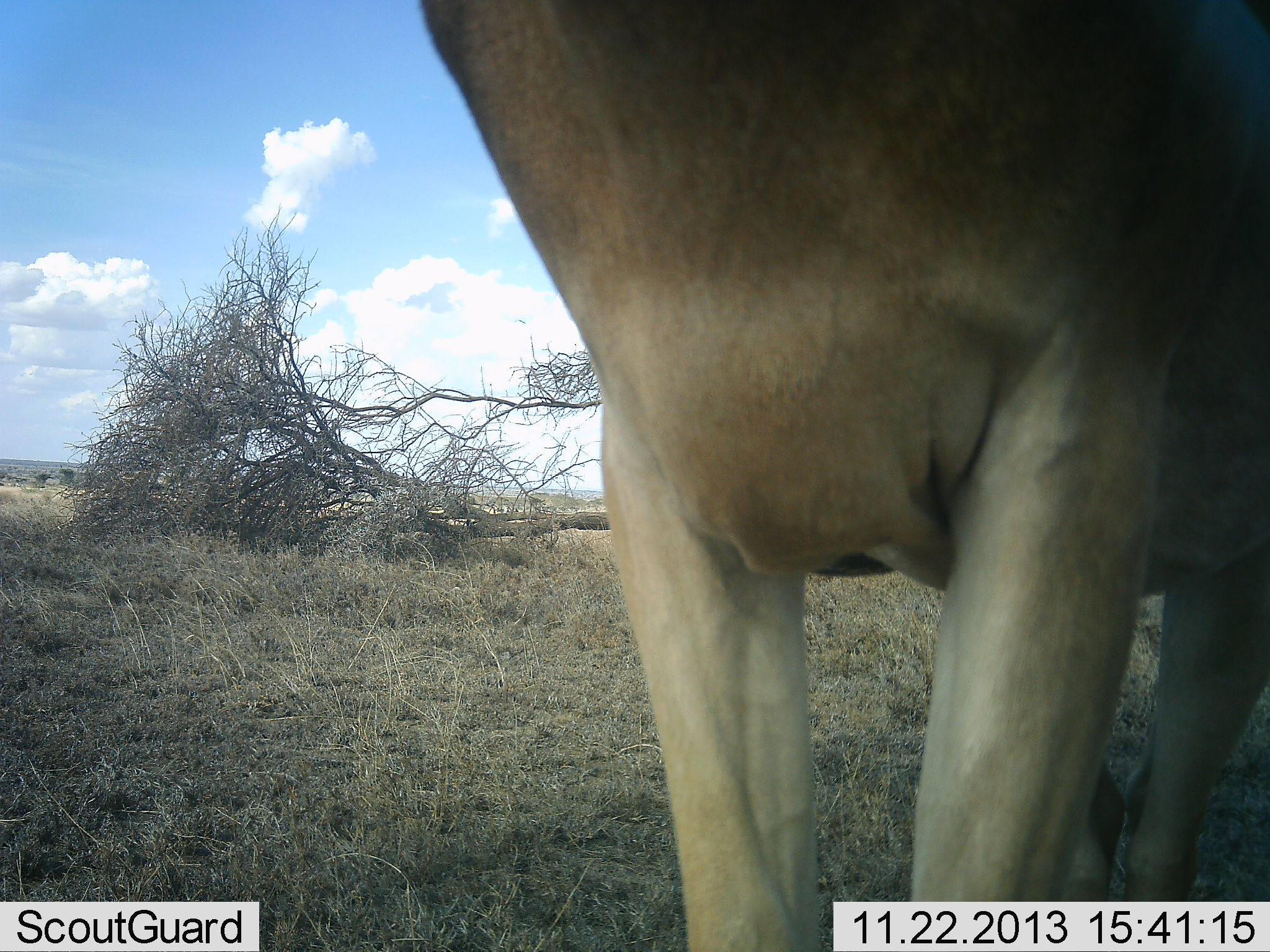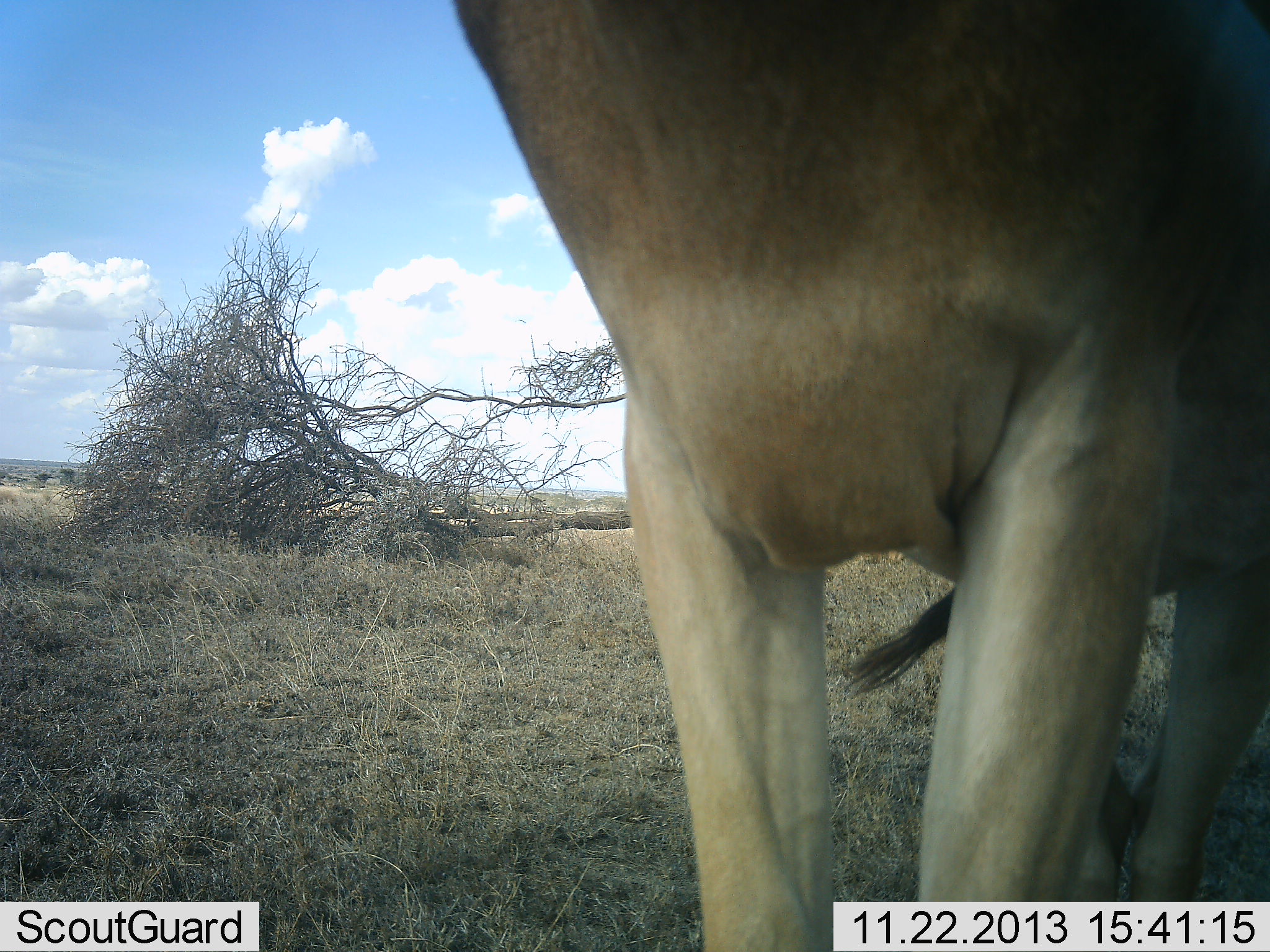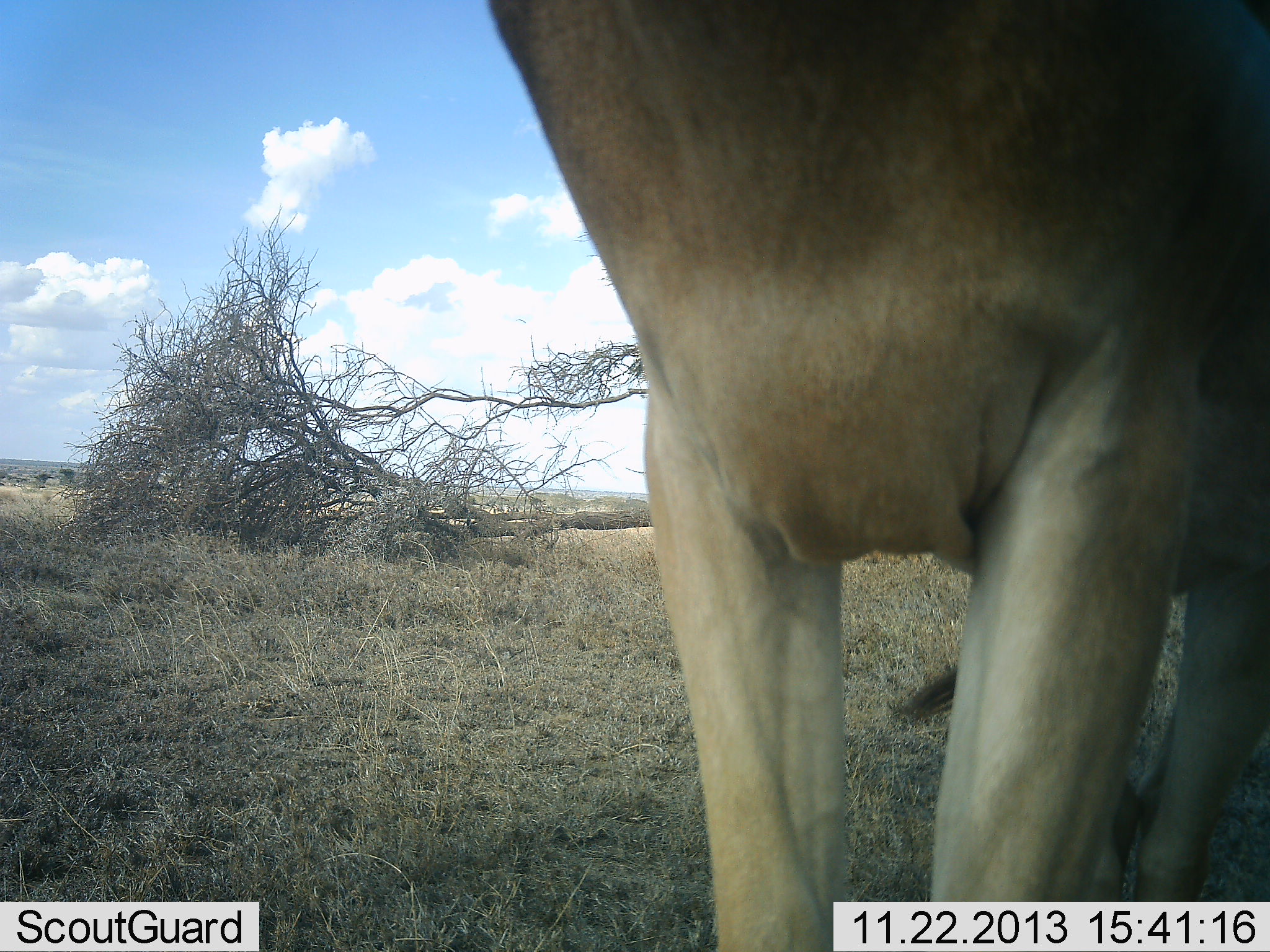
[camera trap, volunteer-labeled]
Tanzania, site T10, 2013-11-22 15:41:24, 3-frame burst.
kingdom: Animalia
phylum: Chordata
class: Mammalia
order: Artiodactyla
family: Bovidae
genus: Alcelaphus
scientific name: Alcelaphus buselaphus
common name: hartebeest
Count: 1.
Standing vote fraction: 100%.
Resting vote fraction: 0%.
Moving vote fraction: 0%.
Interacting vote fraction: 0%.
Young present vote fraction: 0%.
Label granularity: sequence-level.